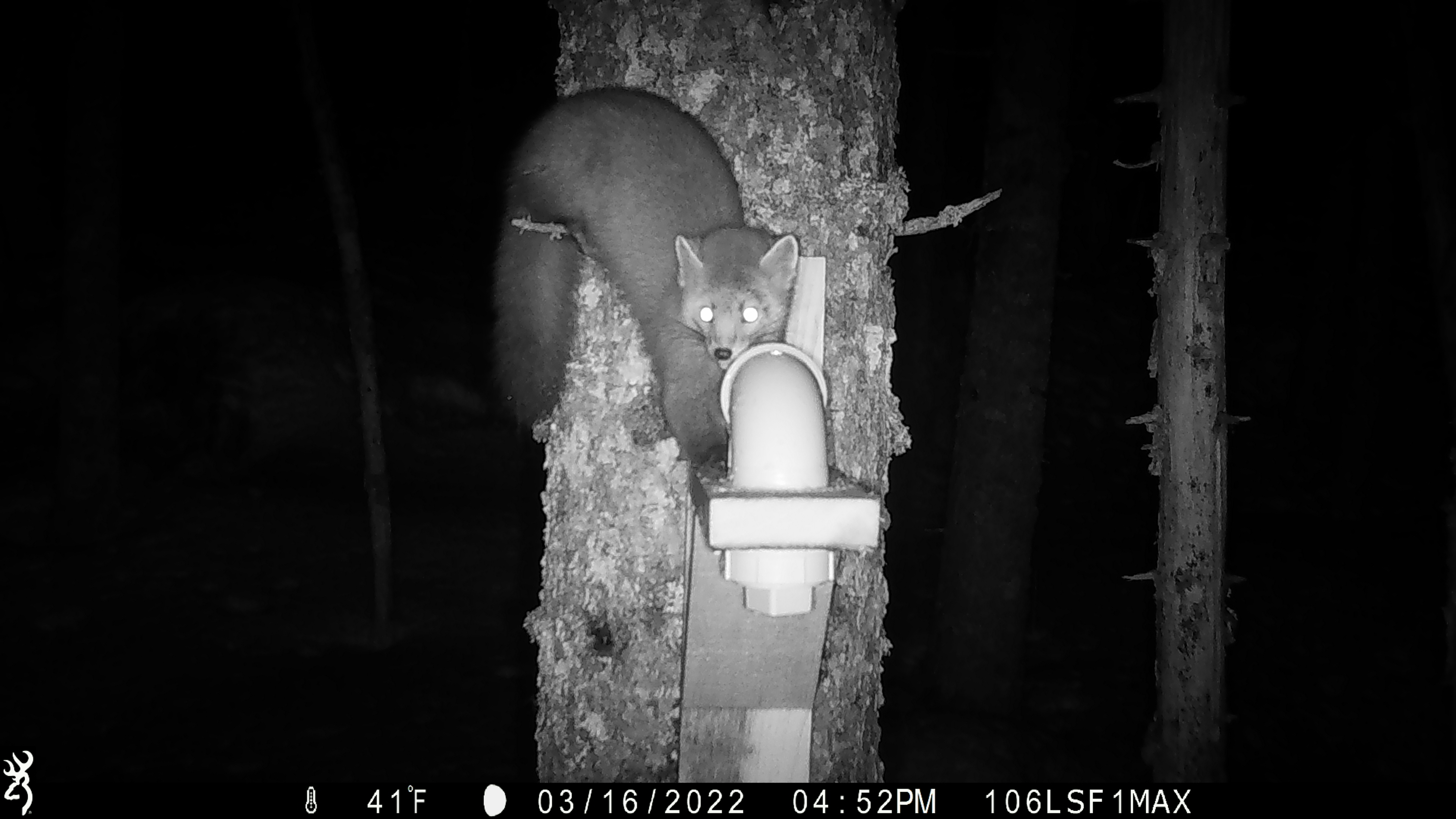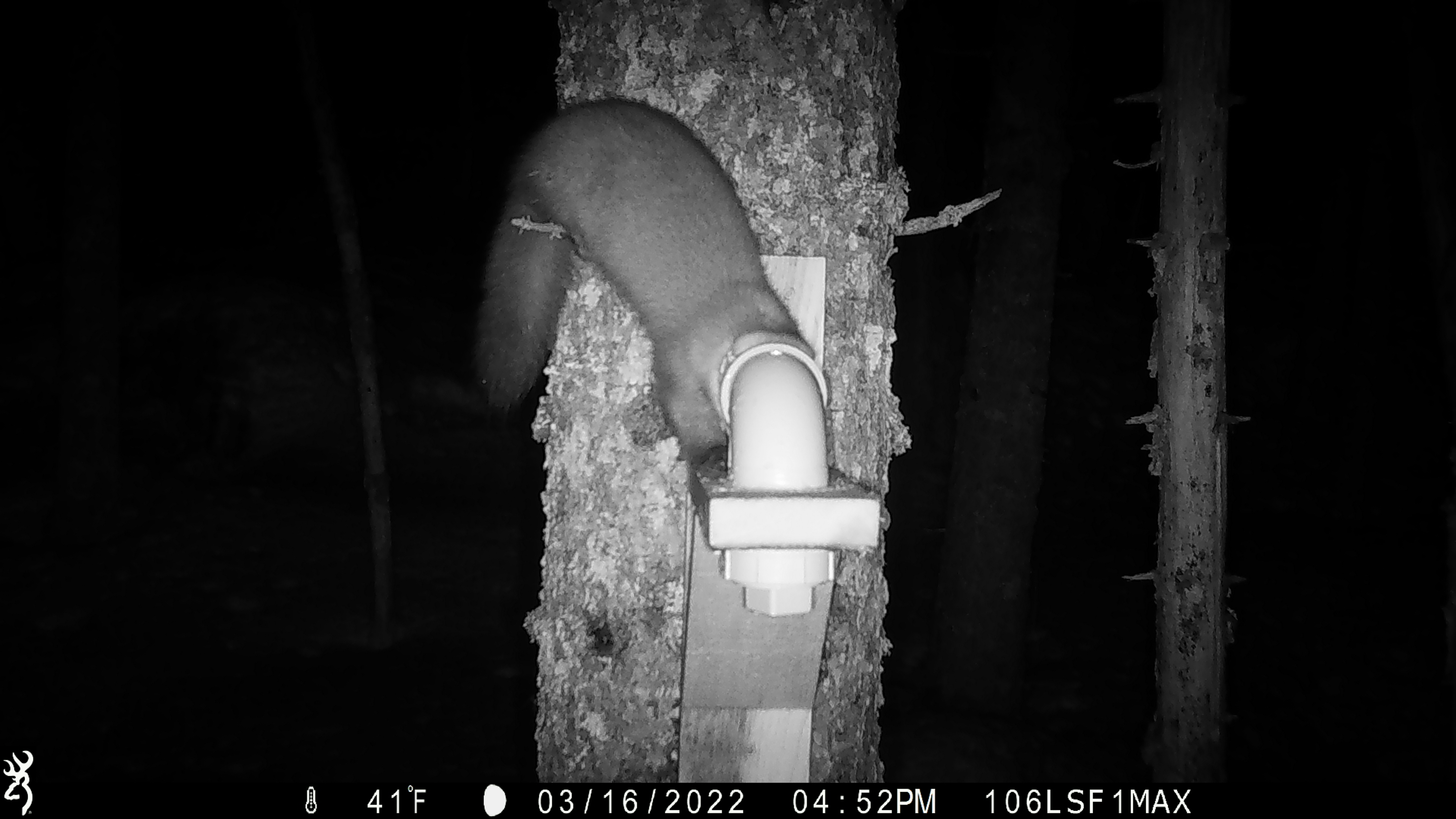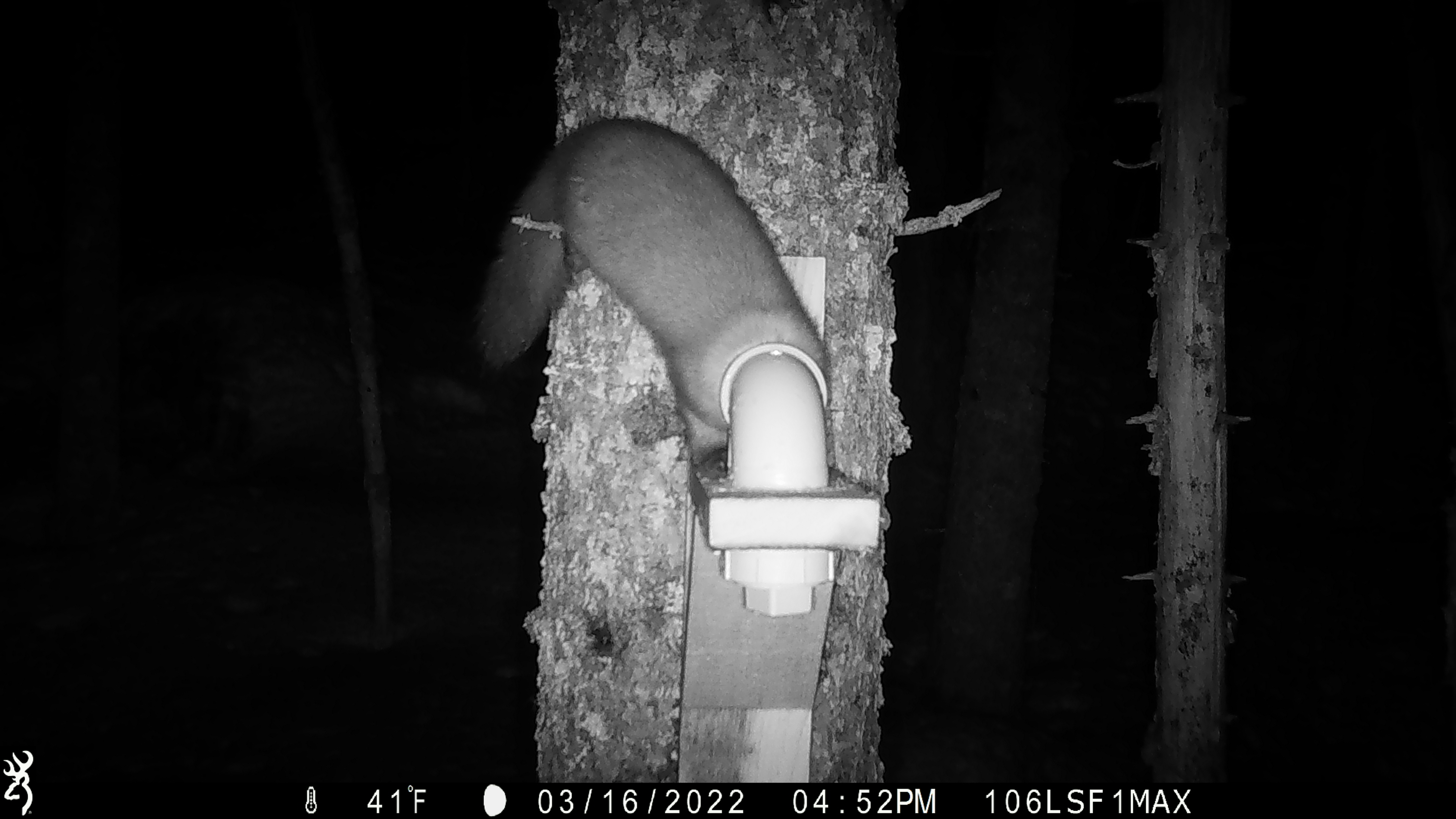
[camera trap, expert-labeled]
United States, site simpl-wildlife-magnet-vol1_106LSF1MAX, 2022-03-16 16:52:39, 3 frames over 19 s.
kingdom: Animalia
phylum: Chordata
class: Mammalia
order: Carnivora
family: Mustelidae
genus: Martes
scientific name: Martes americana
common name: american marten